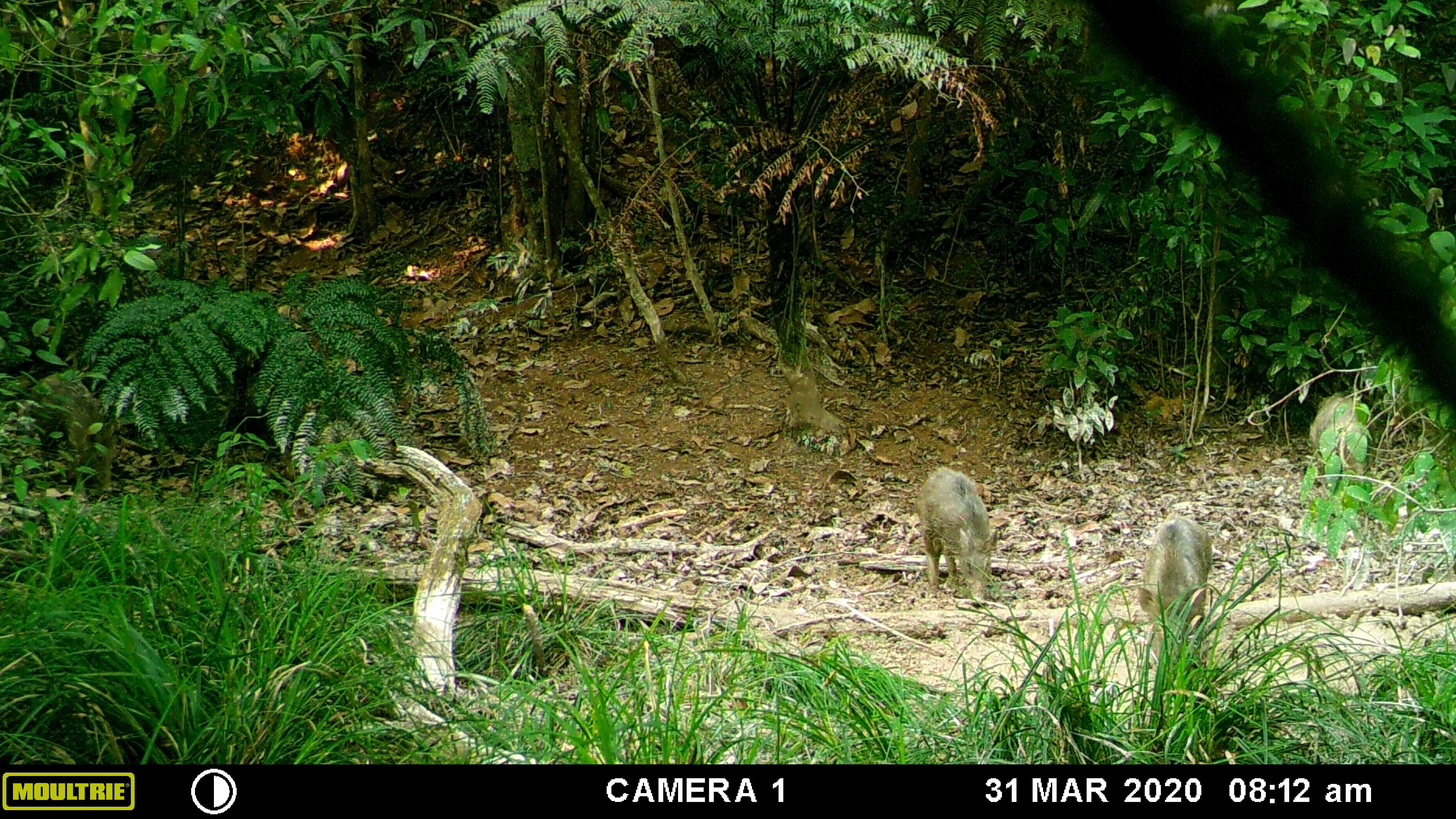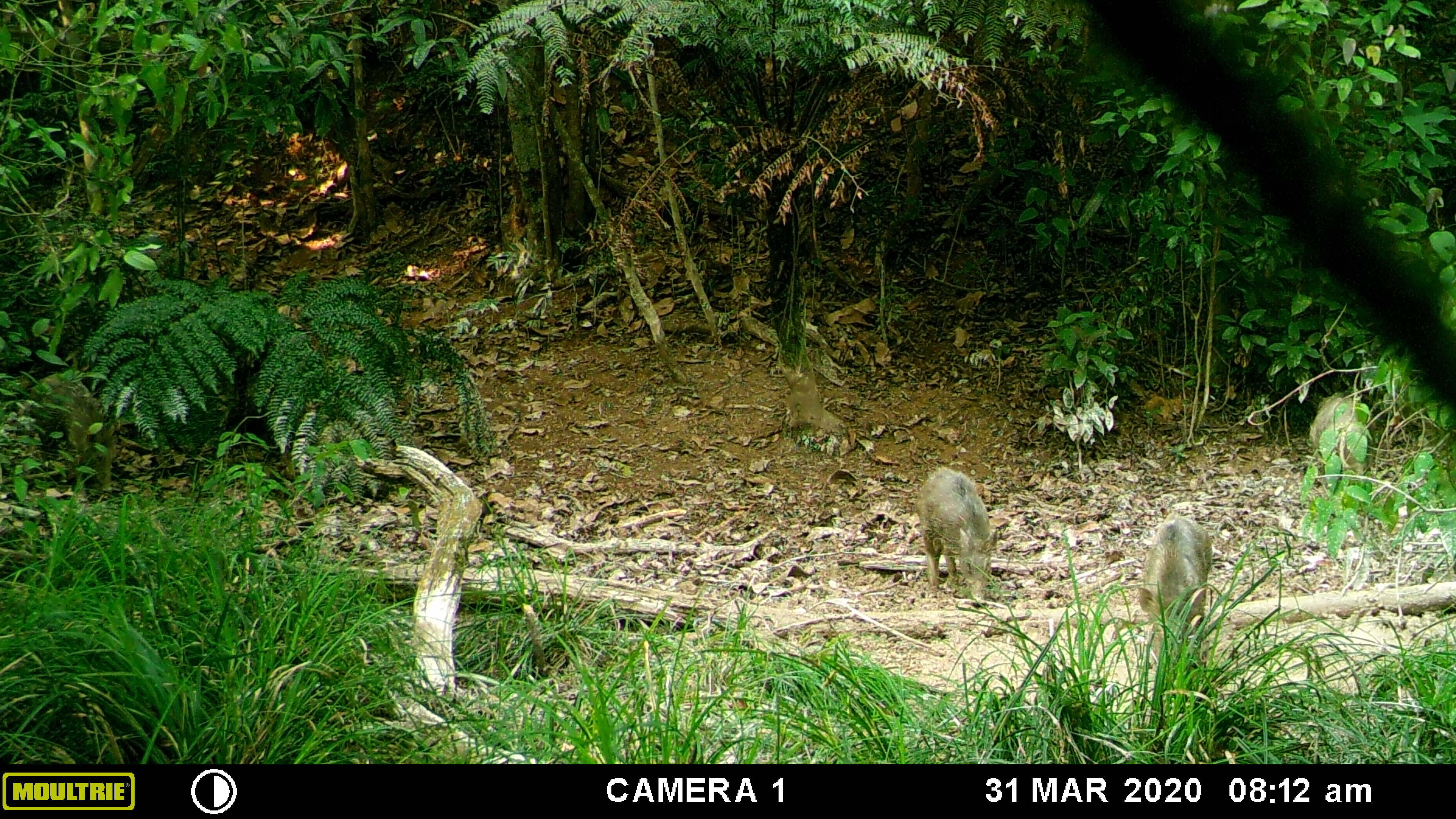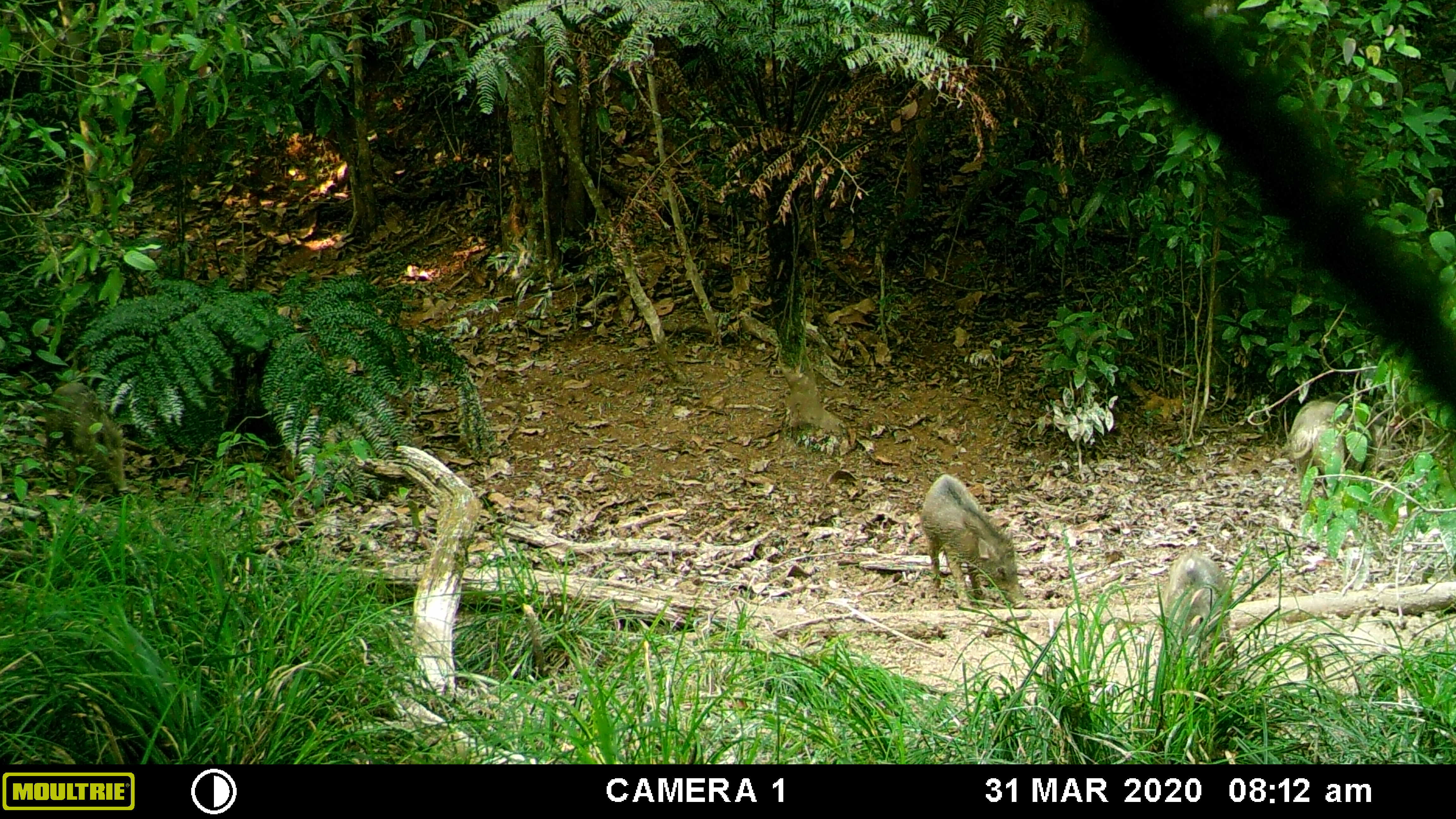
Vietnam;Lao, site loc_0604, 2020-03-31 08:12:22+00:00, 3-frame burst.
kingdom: Animalia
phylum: Chordata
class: Aves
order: Galliformes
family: Phasianidae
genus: Gallus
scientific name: Gallus gallus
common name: red junglefowl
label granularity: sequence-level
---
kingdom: Animalia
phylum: Chordata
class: Mammalia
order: Artiodactyla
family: Suidae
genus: Sus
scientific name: Sus scrofa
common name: eurasian wild pig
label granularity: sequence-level